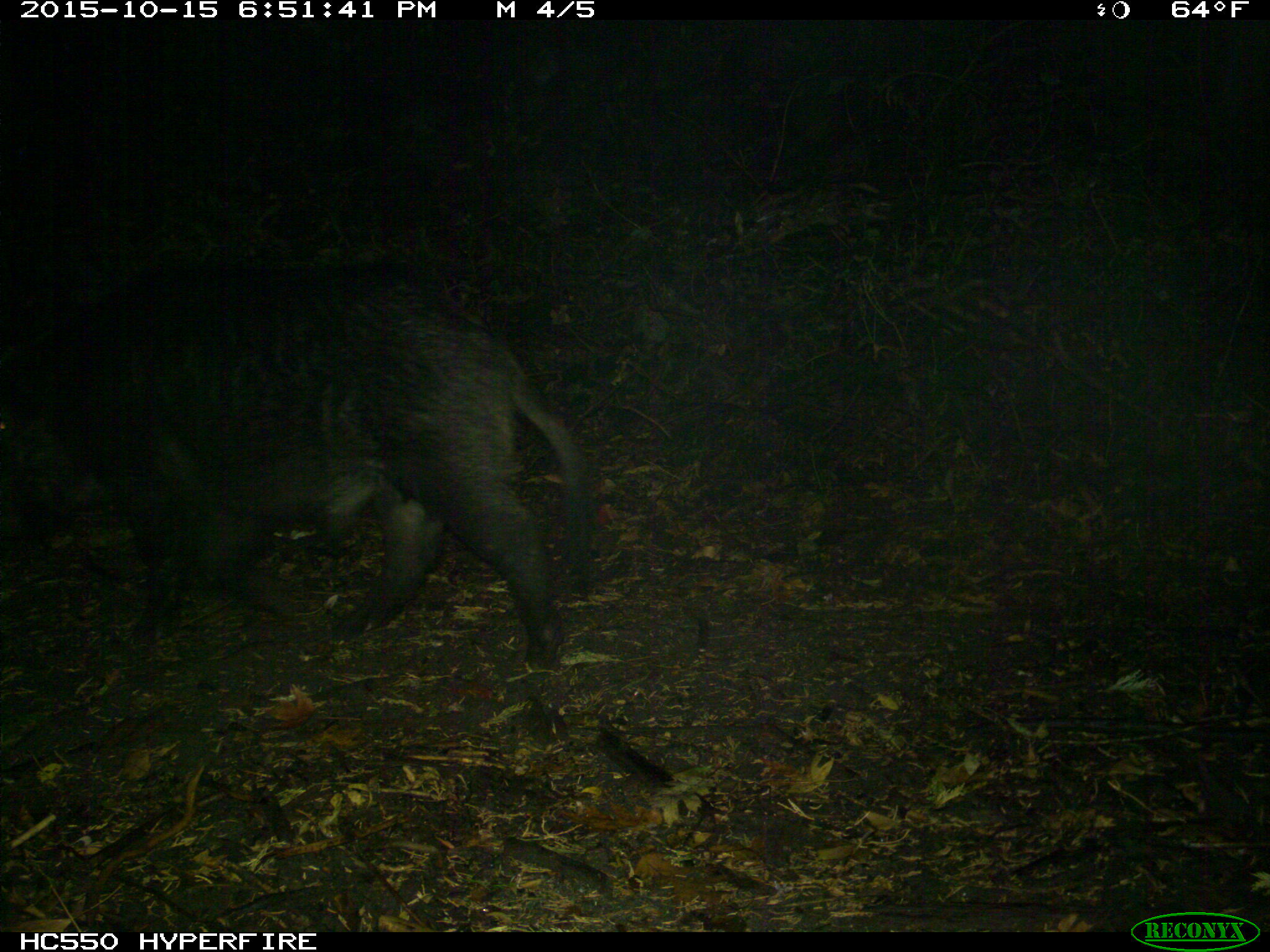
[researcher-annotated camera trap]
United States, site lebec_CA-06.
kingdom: Animalia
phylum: Chordata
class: Mammalia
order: Artiodactyla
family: Suidae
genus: Sus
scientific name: Sus scrofa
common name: wild boar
Sus scrofa (wild boar).